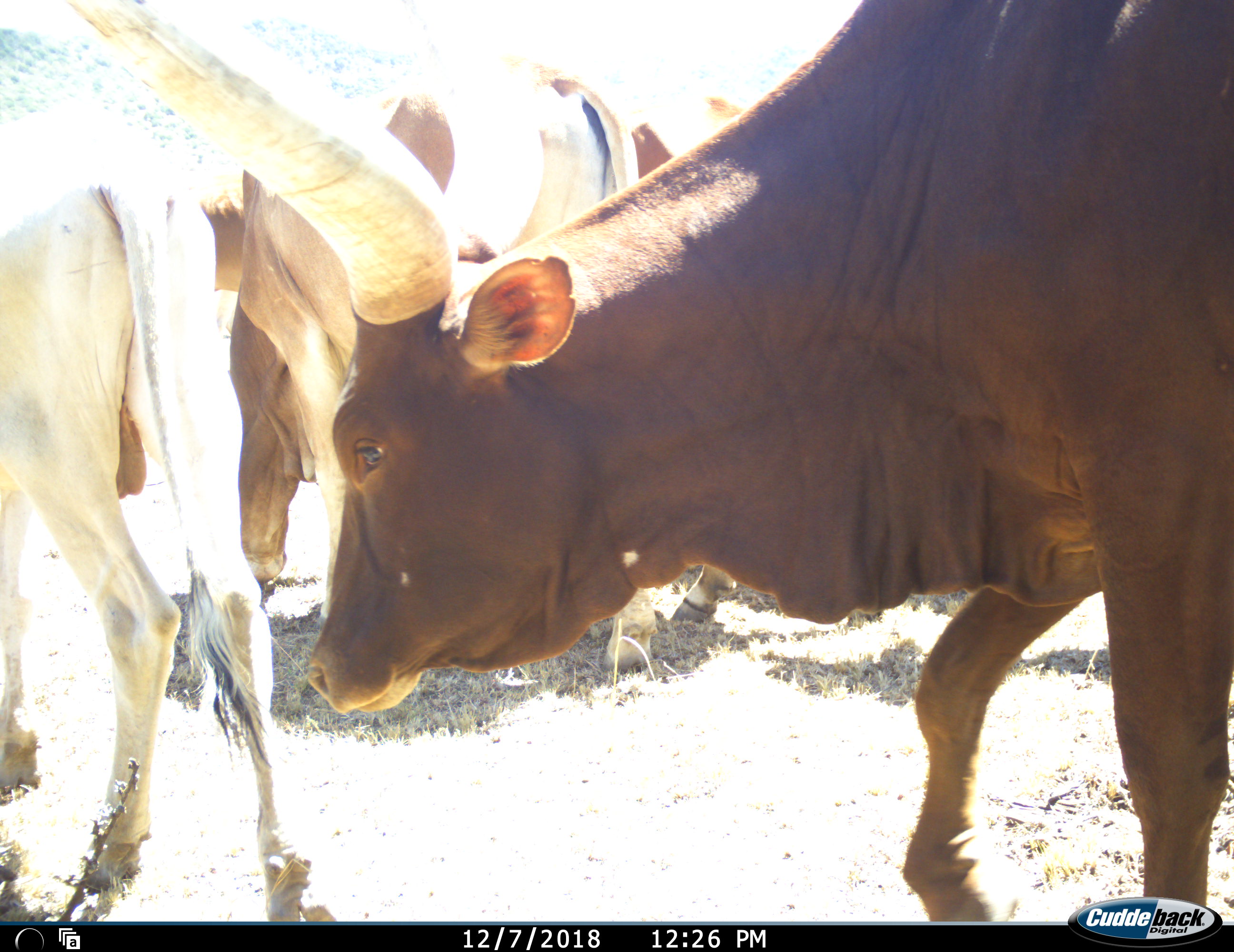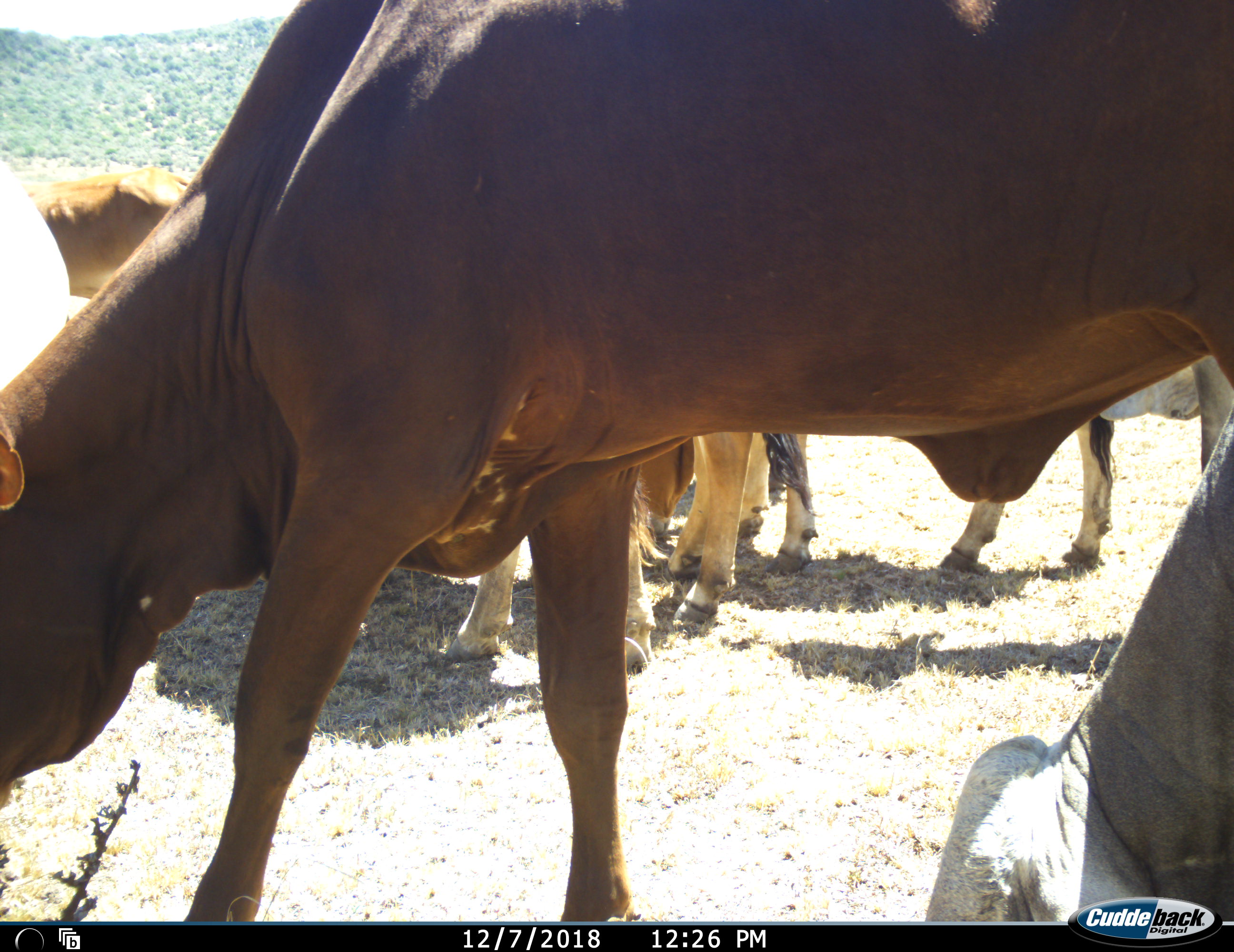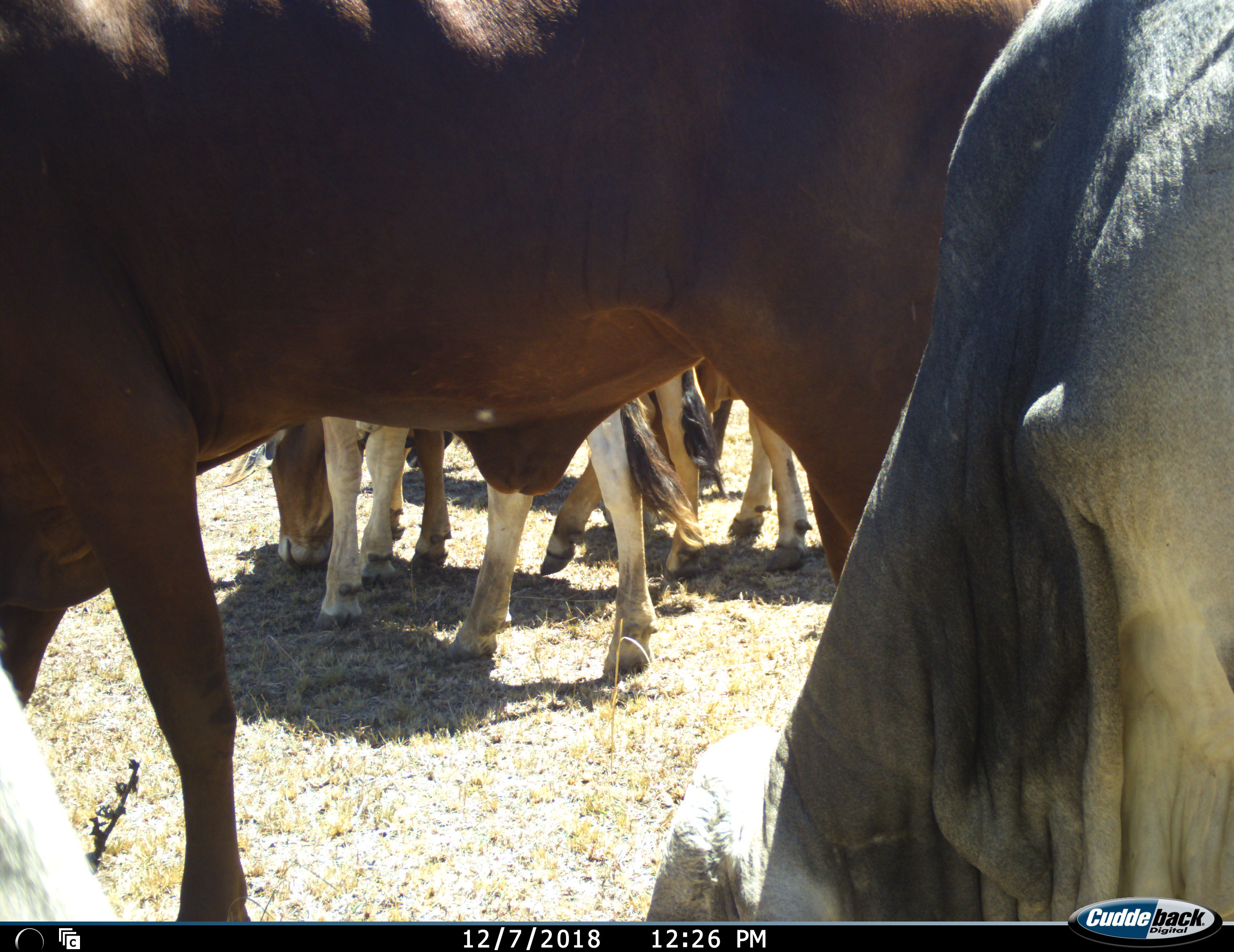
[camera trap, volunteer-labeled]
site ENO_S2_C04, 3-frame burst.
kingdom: Animalia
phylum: Chordata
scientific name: Vertebrata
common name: domestic animal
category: domesticanimal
Domesticanimal (domestic animal) (Vertebrata), count 11-50. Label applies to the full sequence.